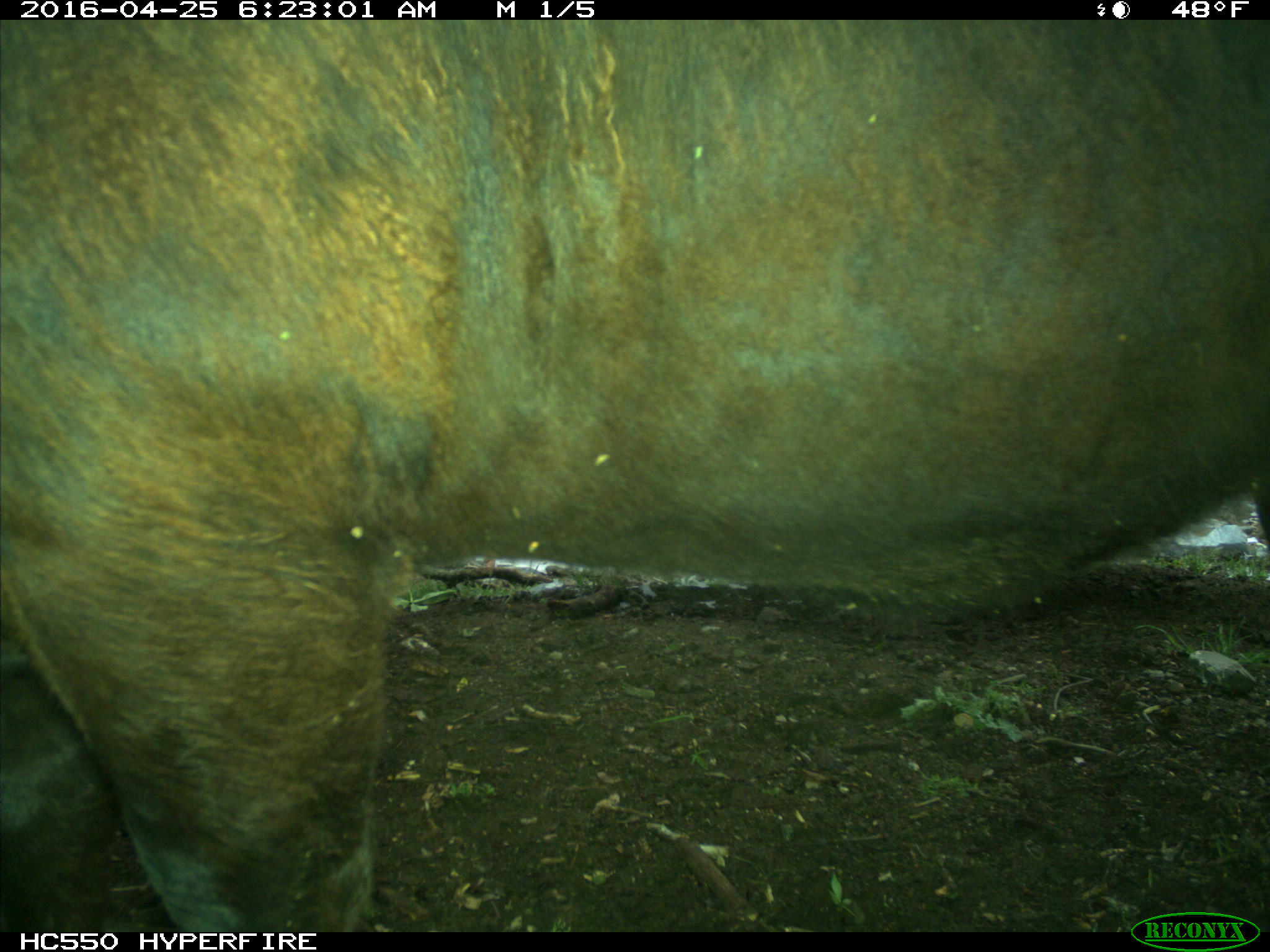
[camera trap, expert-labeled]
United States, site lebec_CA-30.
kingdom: Animalia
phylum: Chordata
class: Mammalia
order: Artiodactyla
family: Bovidae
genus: Bos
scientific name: Bos taurus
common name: domestic cow